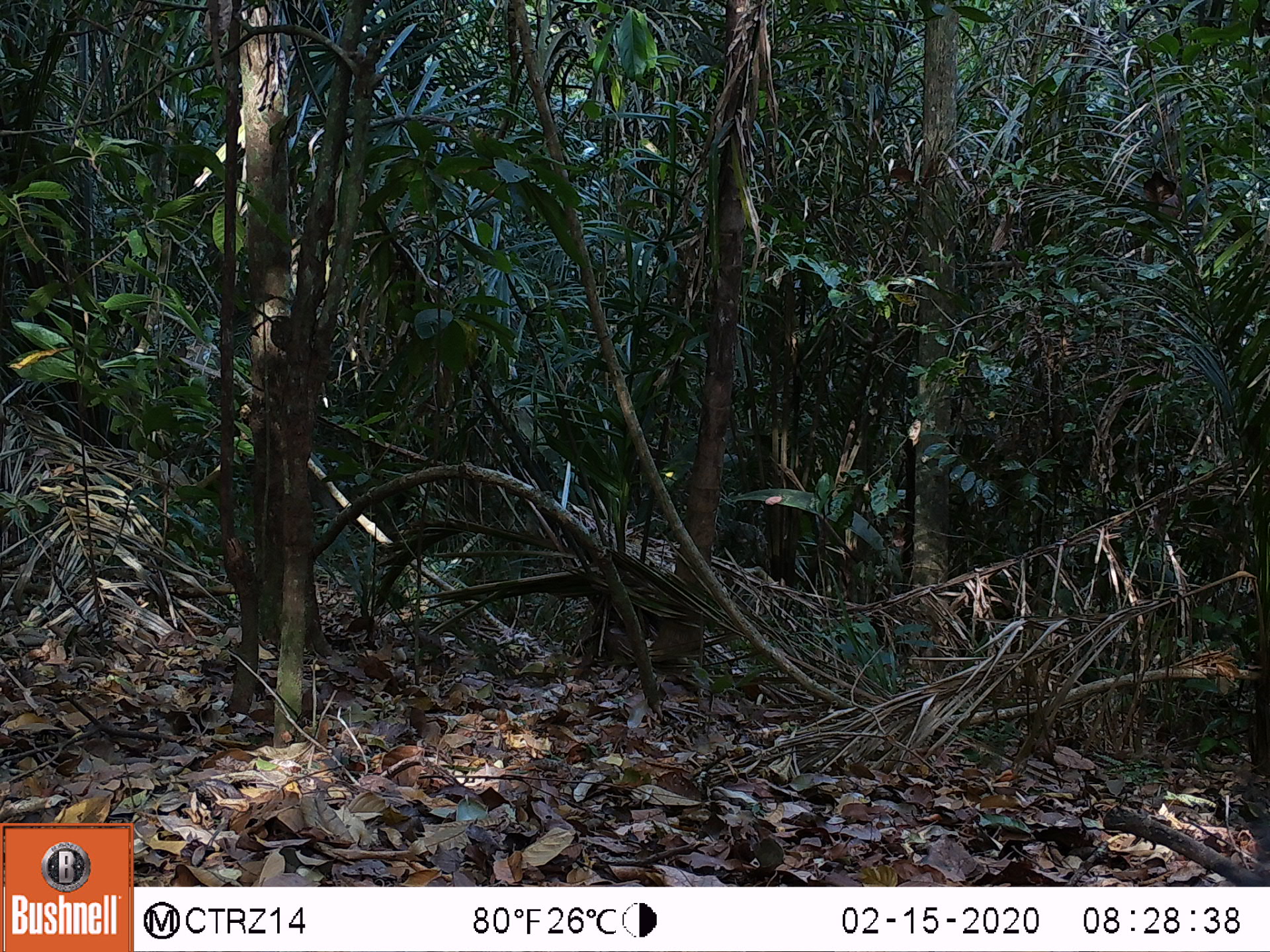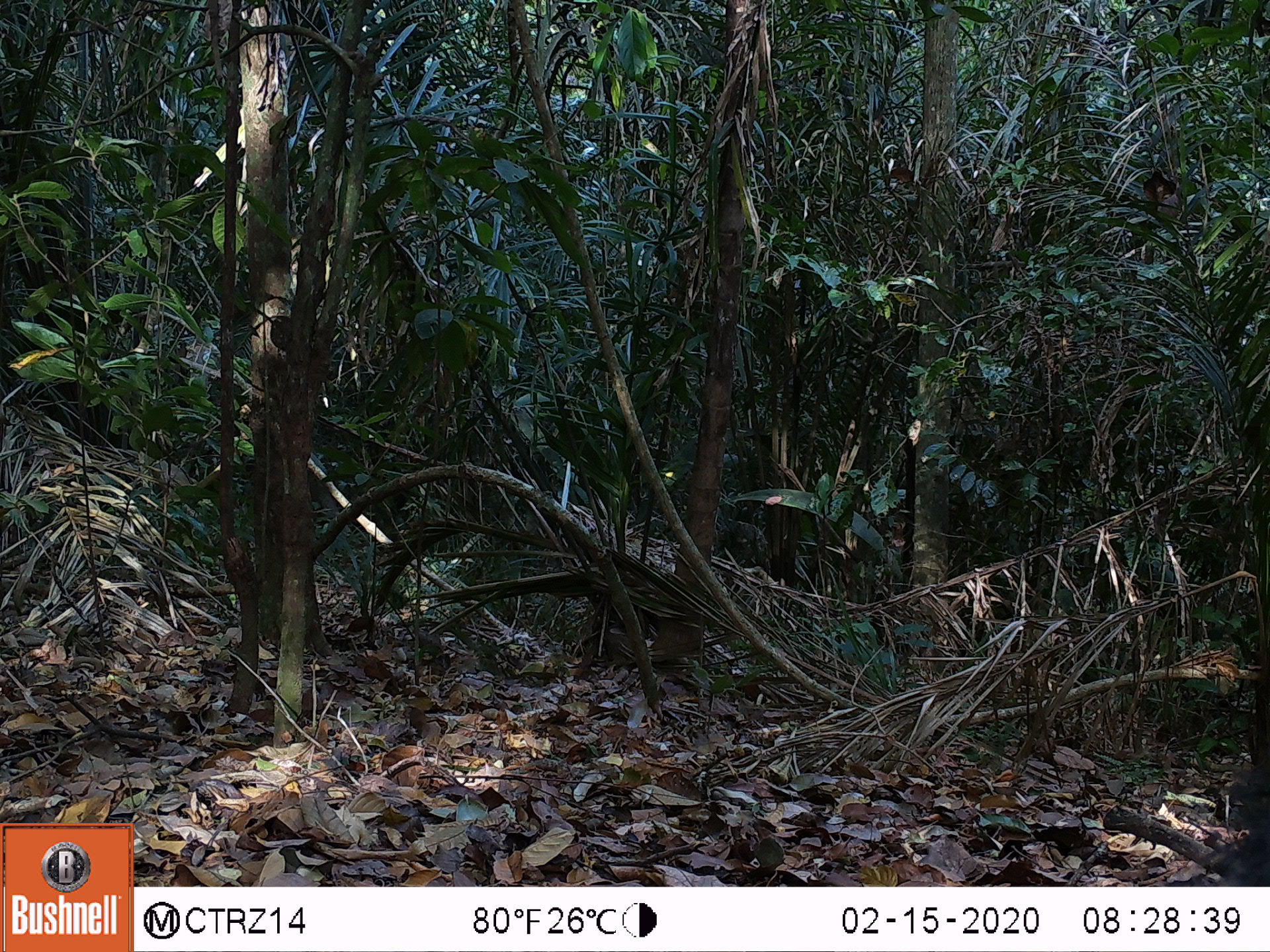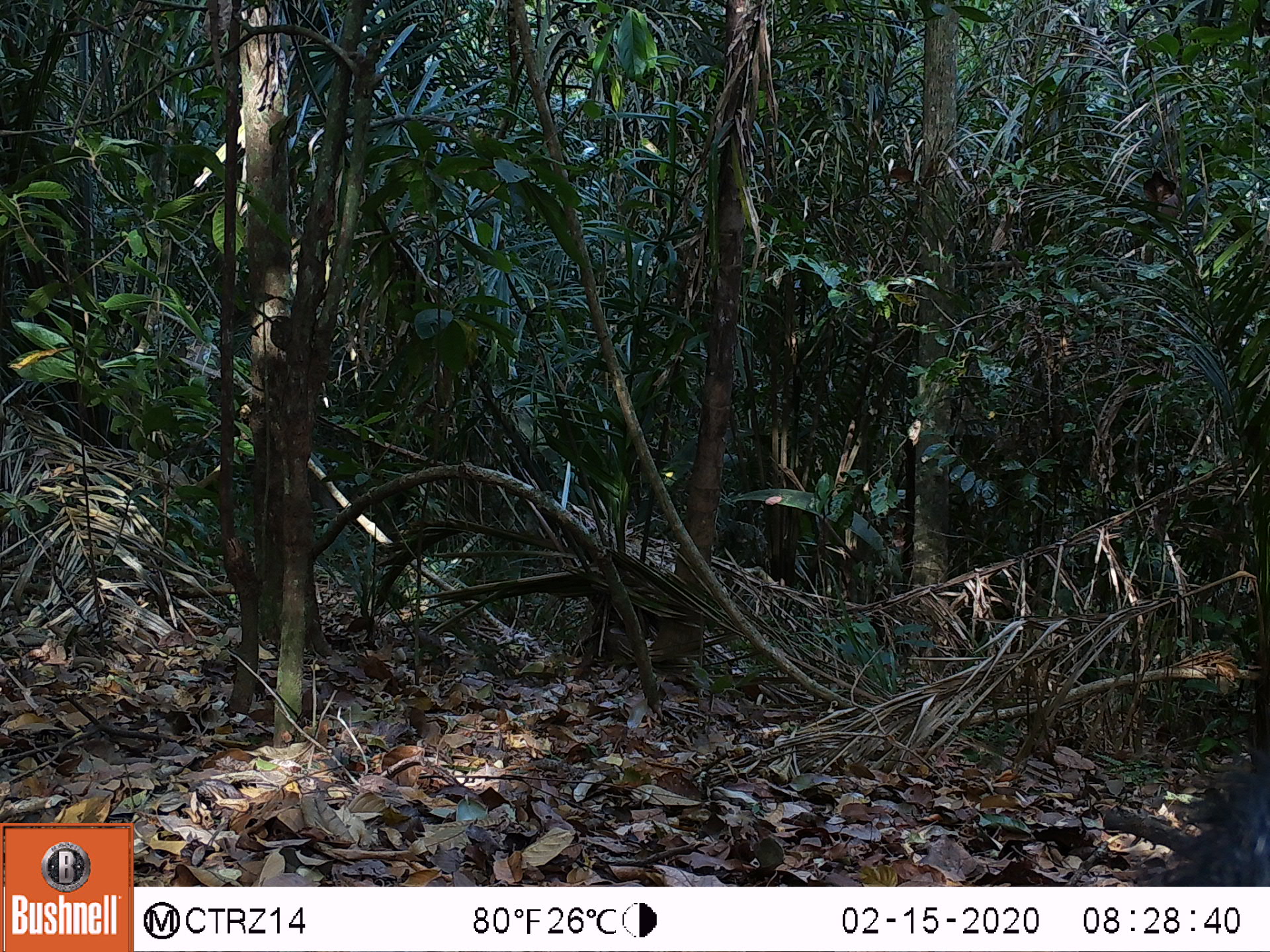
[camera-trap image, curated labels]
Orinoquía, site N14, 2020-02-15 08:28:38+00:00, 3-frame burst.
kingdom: Animalia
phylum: Chordata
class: Mammalia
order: Artiodactyla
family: Tayassuidae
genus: Pecari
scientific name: Pecari tajacu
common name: collared peccary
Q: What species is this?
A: Collared peccary (Pecari tajacu).